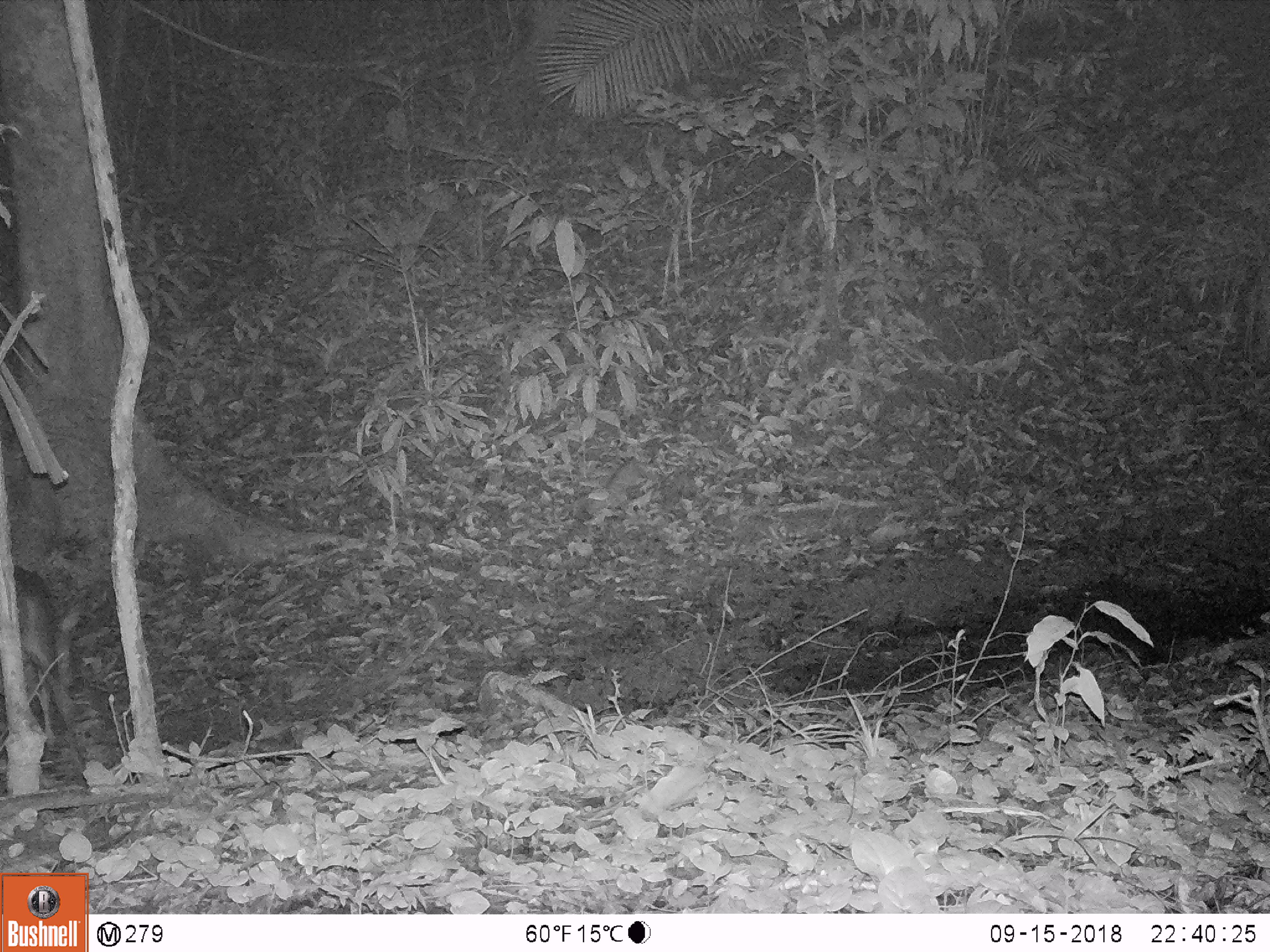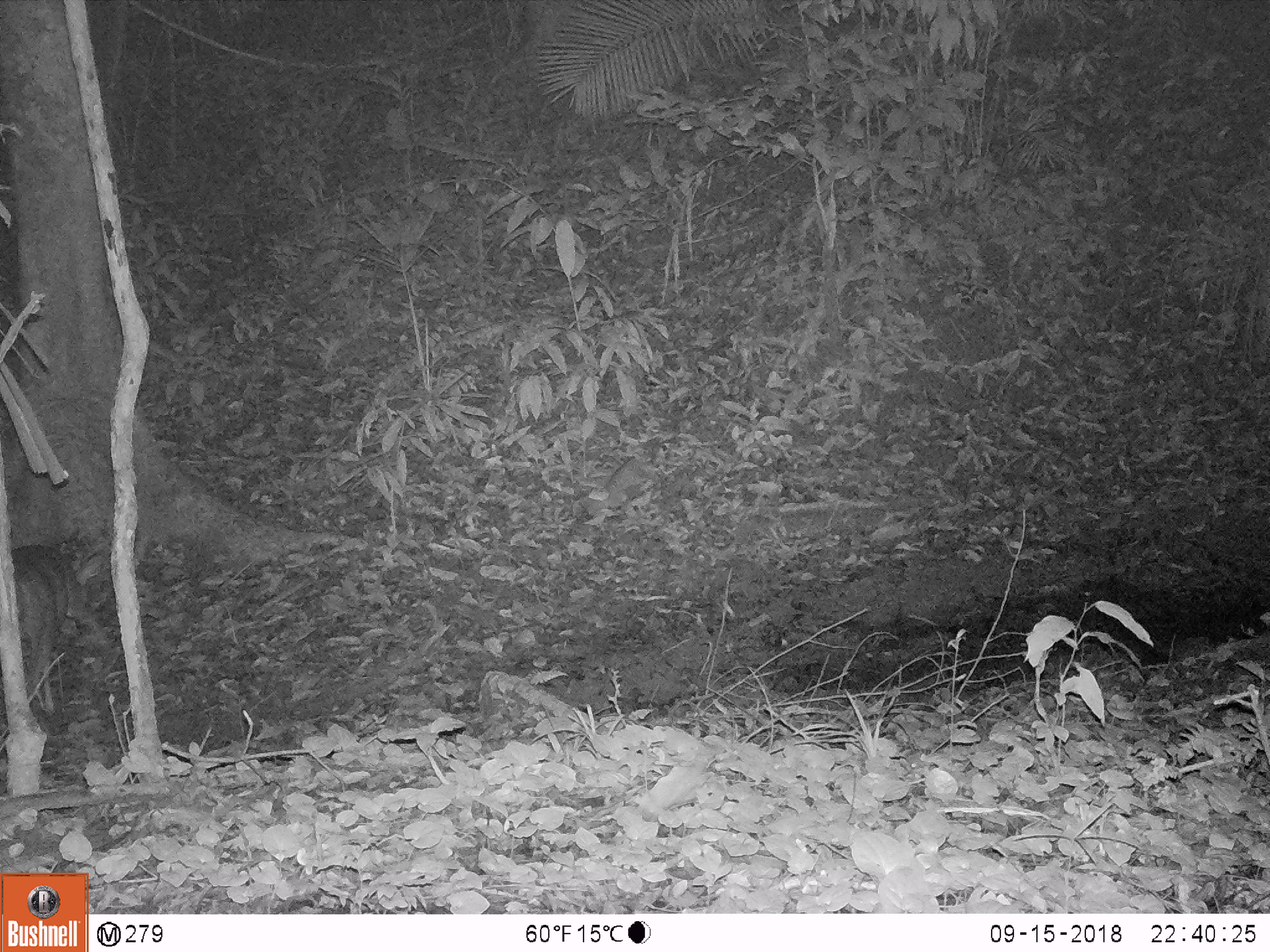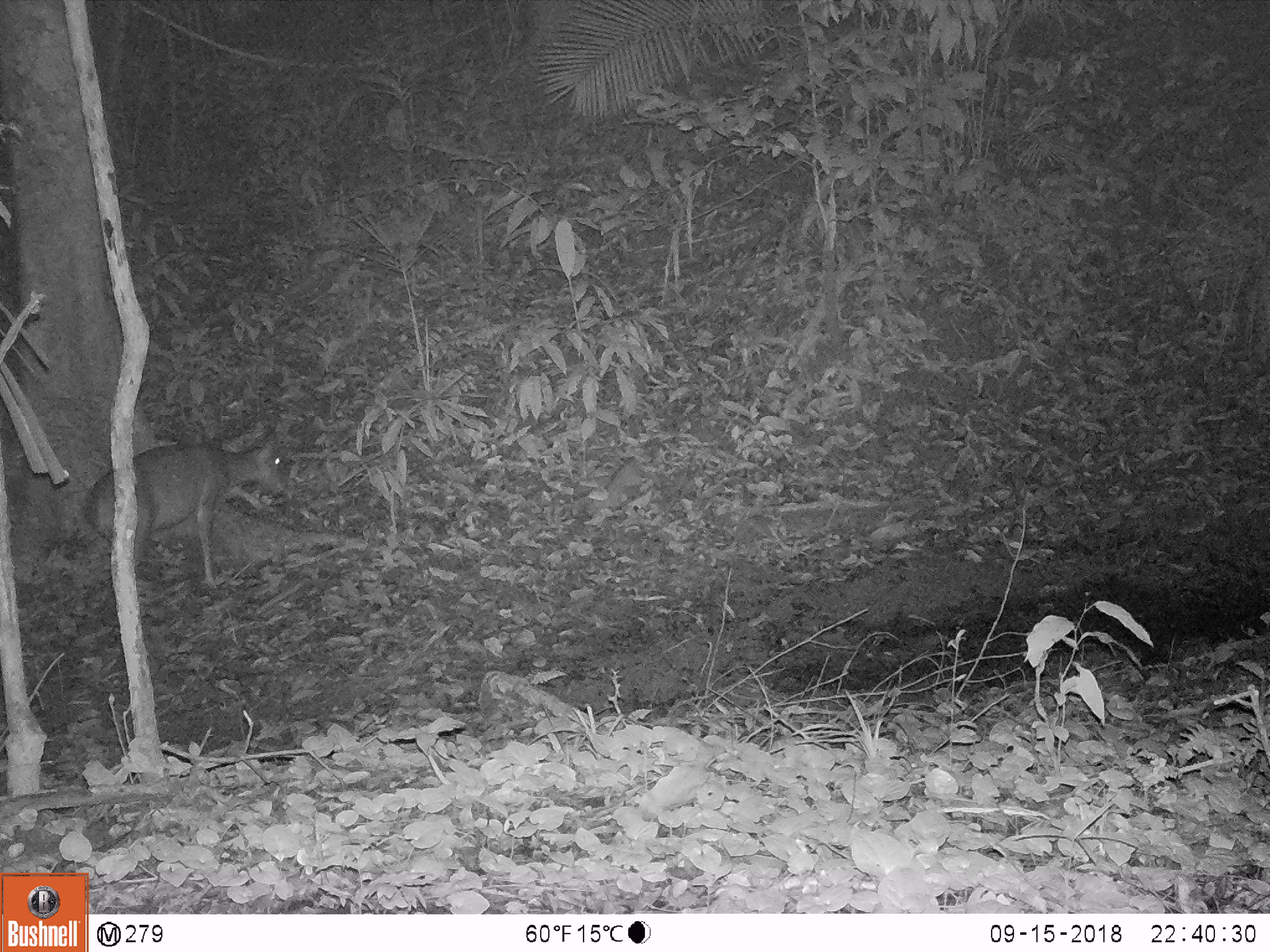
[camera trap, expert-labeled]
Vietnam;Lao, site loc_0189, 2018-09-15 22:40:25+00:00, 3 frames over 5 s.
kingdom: Animalia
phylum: Chordata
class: Mammalia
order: Artiodactyla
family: Cervidae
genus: Muntiacus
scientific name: Muntiacus vuquangensis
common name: large-antlered muntjac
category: large antlered muntjac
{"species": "large antlered muntjac (large-antlered muntjac) (Muntiacus vuquangensis)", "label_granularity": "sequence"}